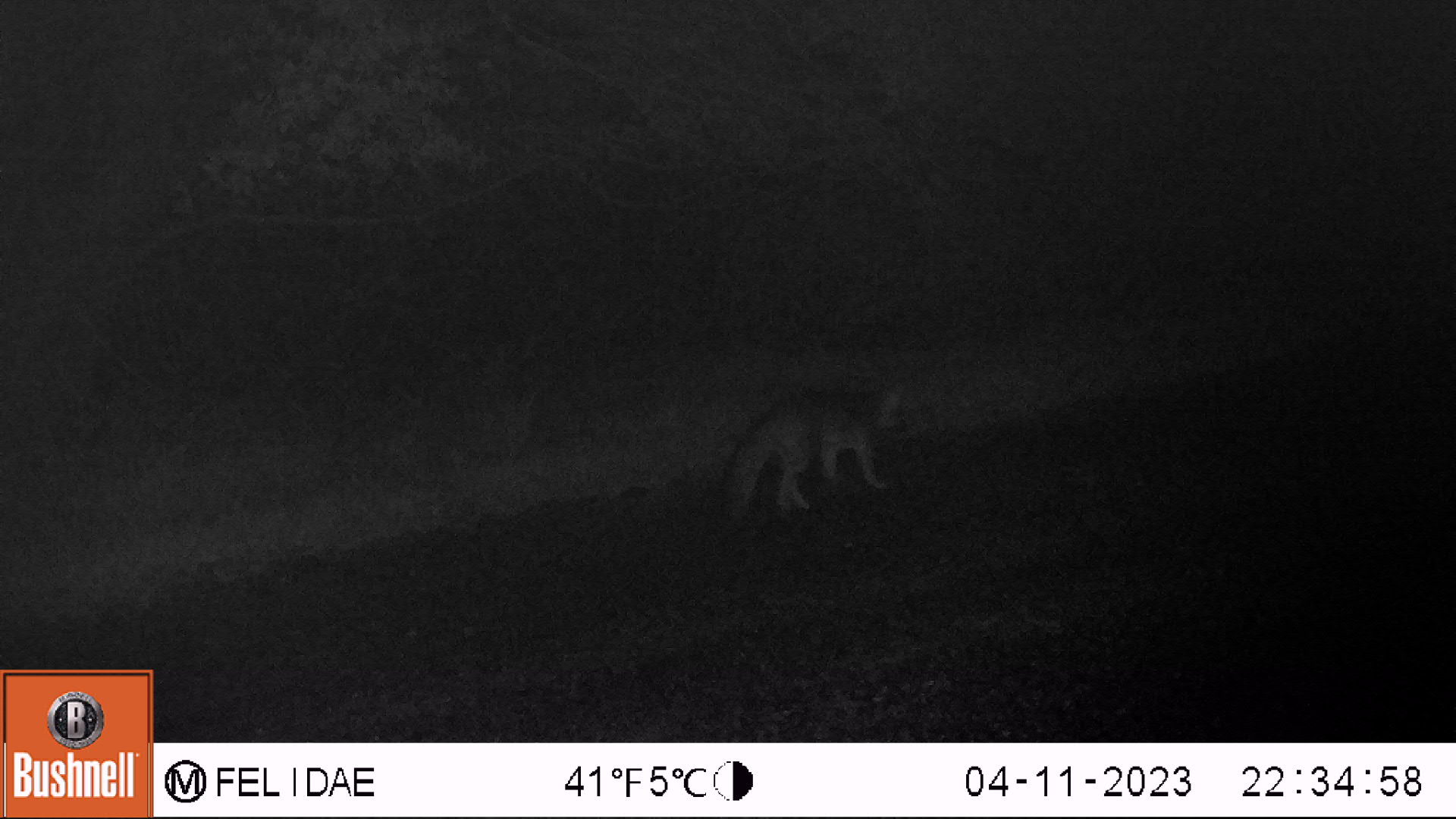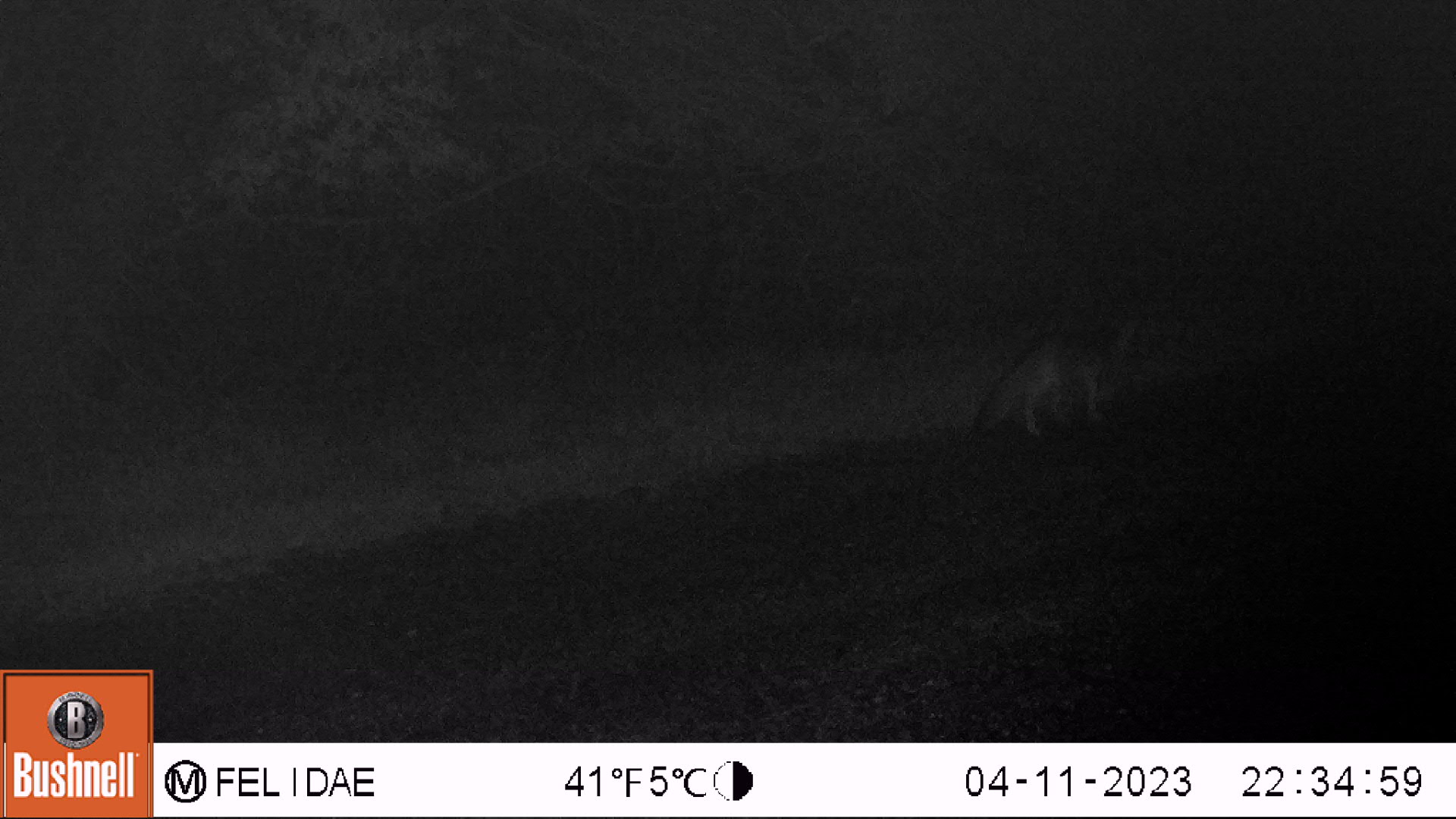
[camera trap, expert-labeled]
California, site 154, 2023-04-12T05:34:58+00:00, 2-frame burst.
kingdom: Animalia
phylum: Chordata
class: Mammalia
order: Carnivora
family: Canidae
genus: Urocyon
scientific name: Urocyon cinereoargenteus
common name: gray fox